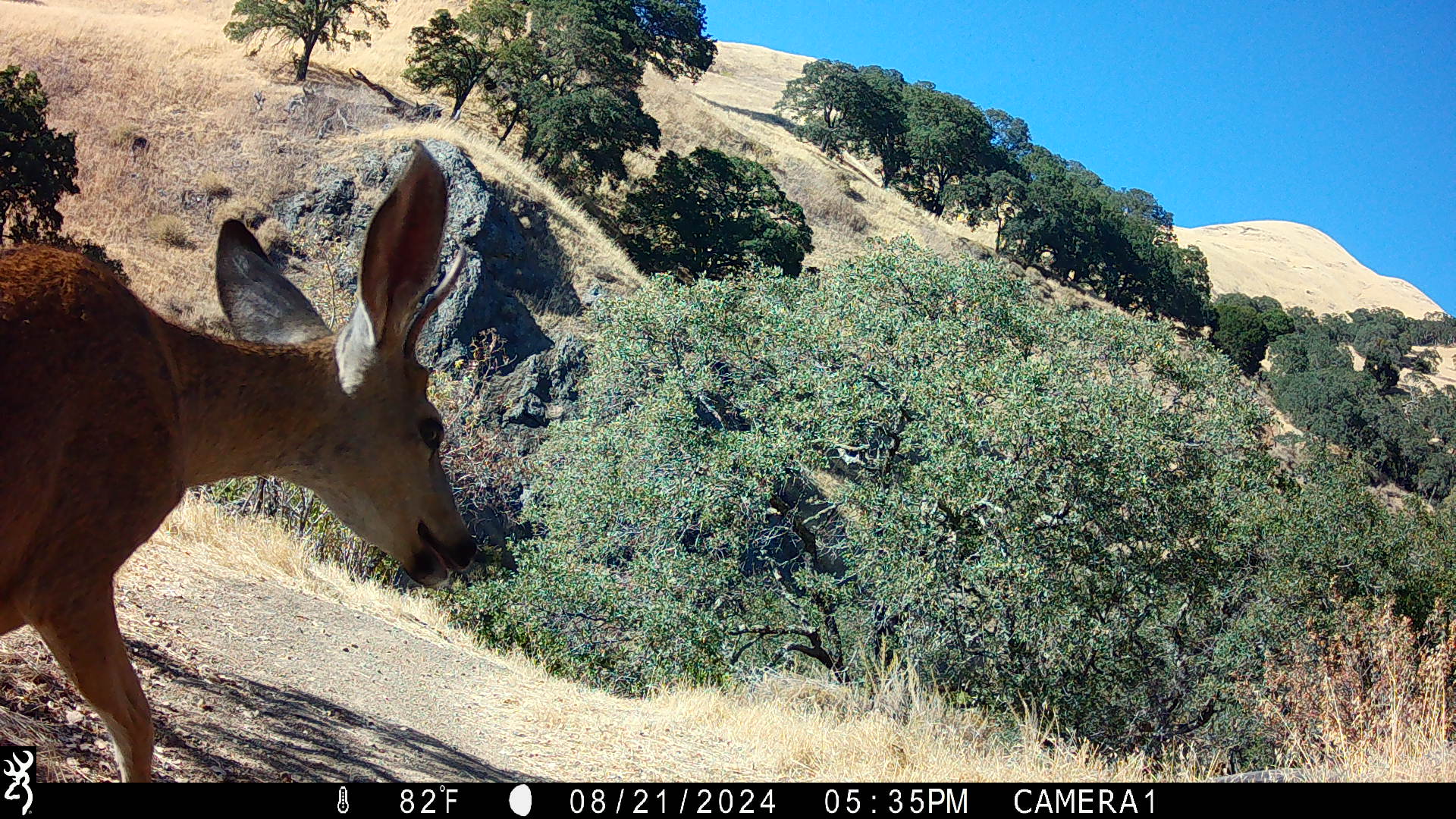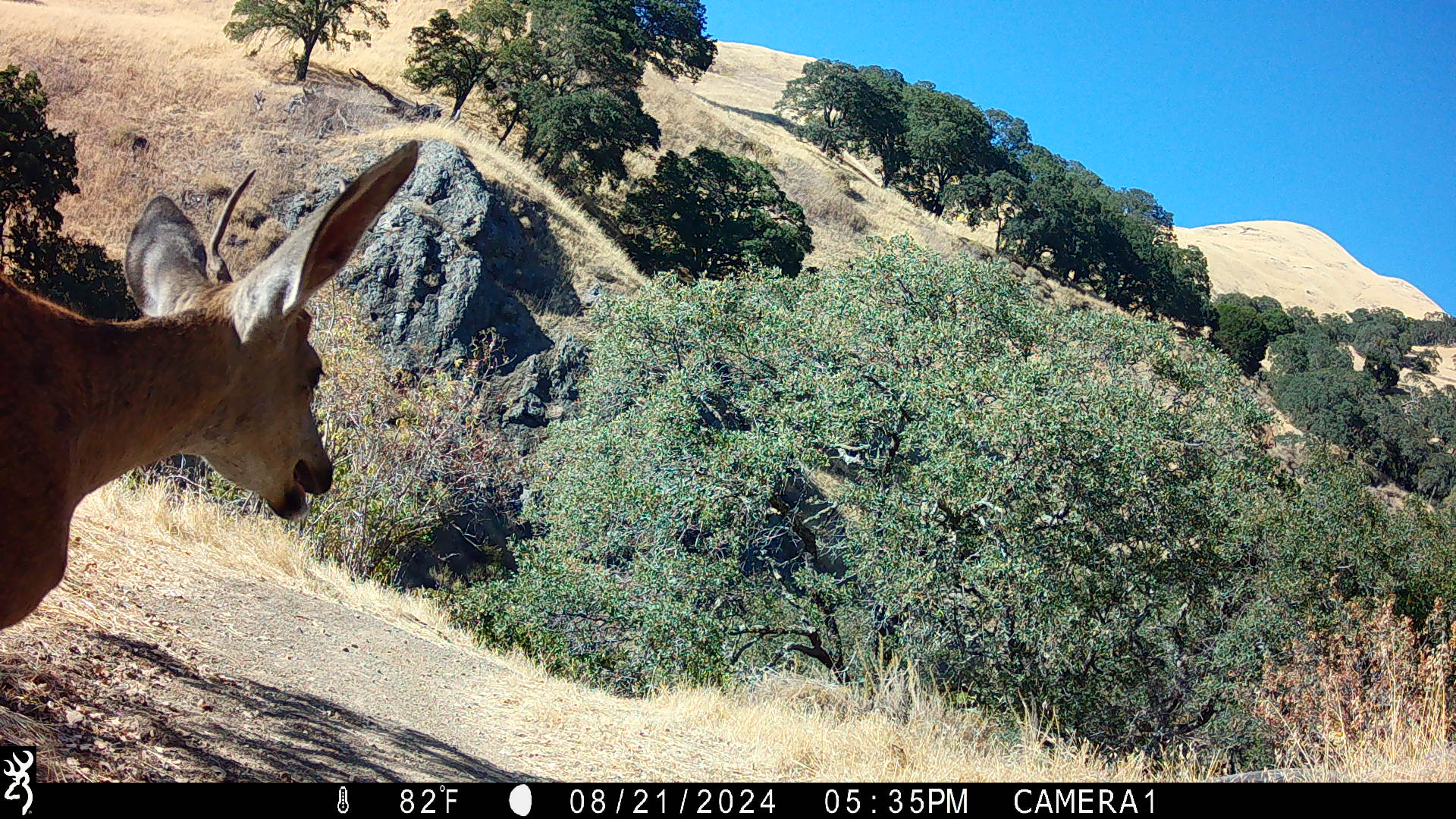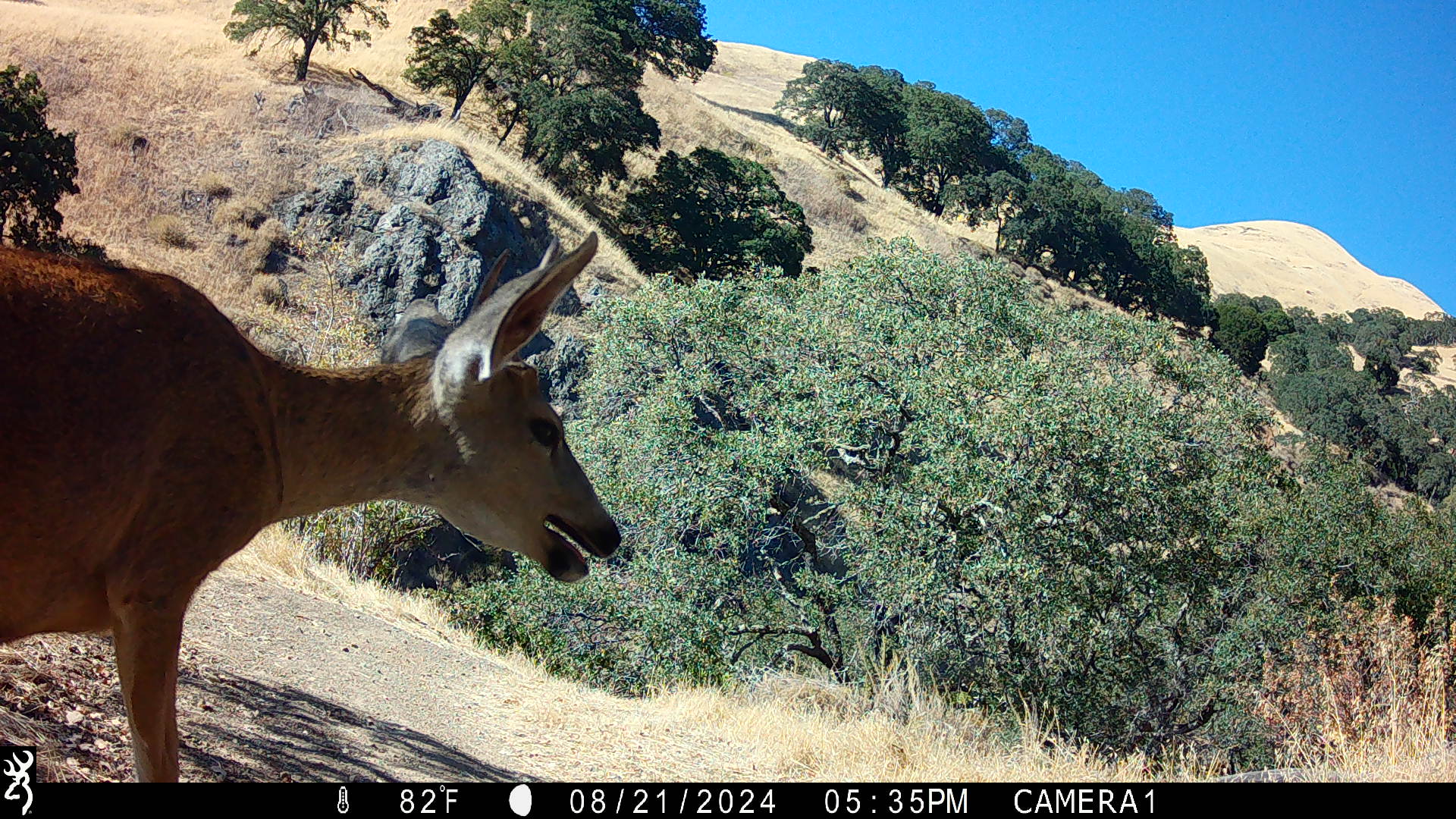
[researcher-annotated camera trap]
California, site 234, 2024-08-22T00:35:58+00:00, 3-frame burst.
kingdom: Animalia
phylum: Chordata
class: Mammalia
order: Artiodactyla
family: Cervidae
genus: Odocoileus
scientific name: Odocoileus hemionus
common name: mule deer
Mule deer (Odocoileus hemionus).